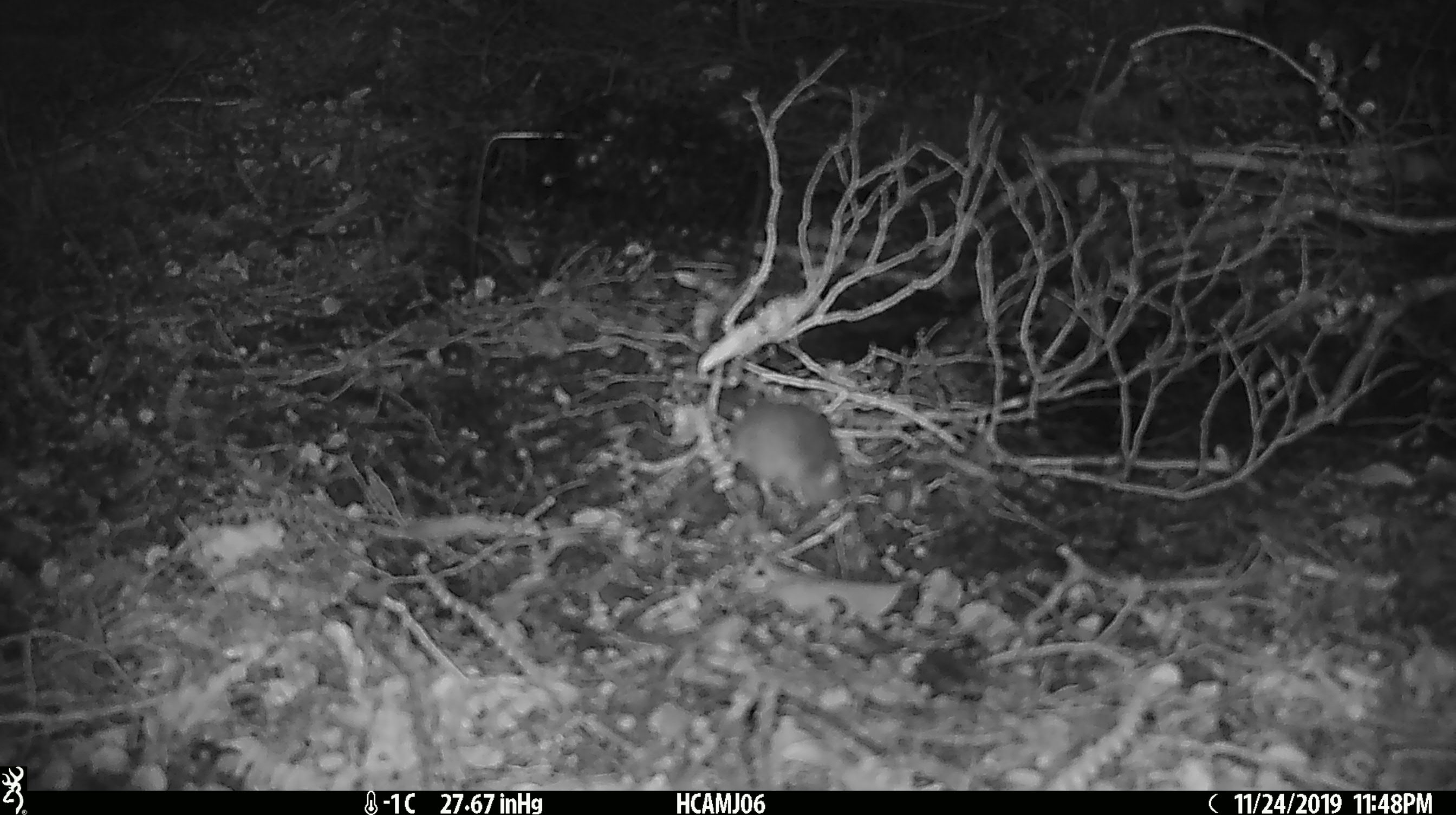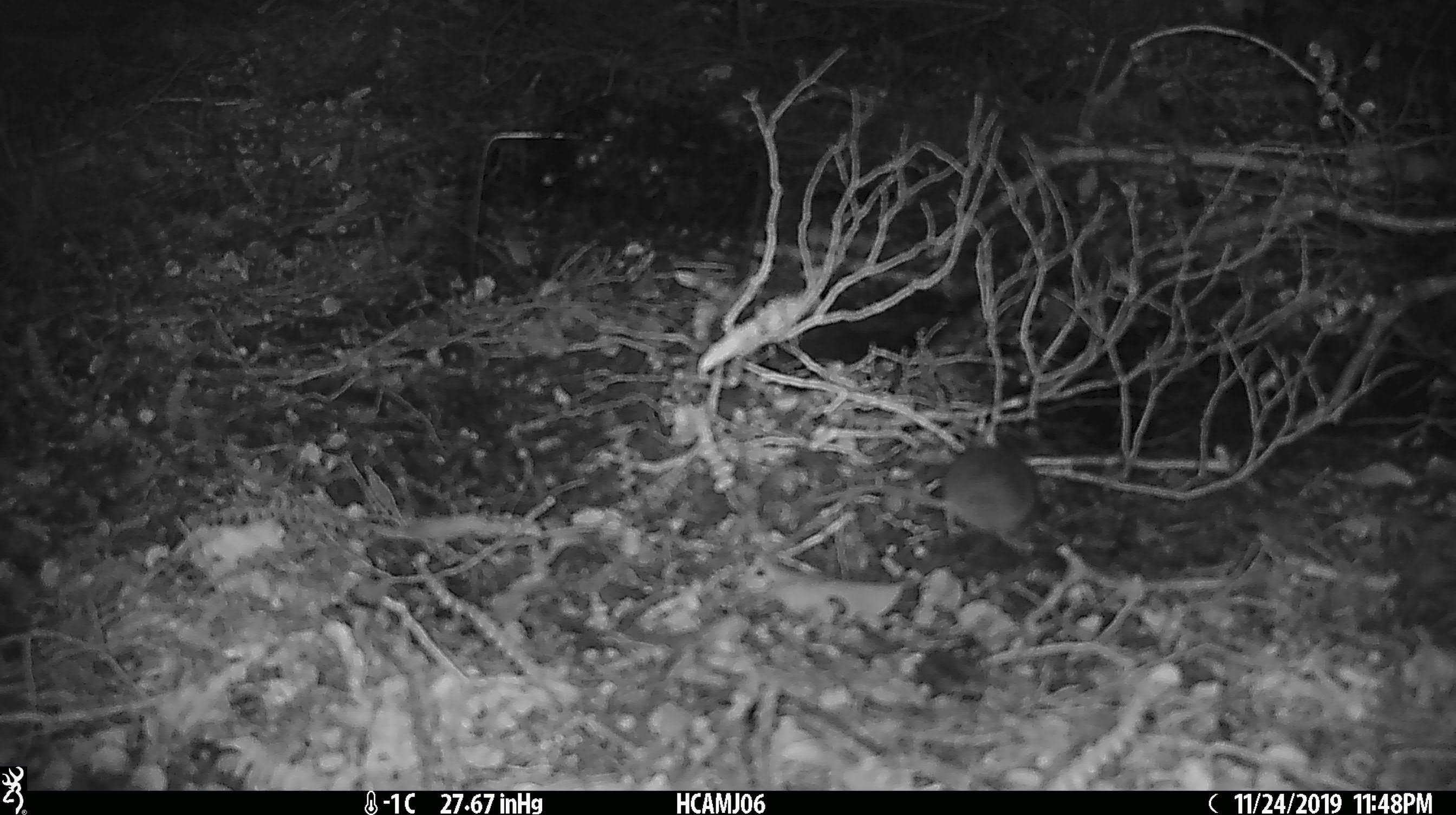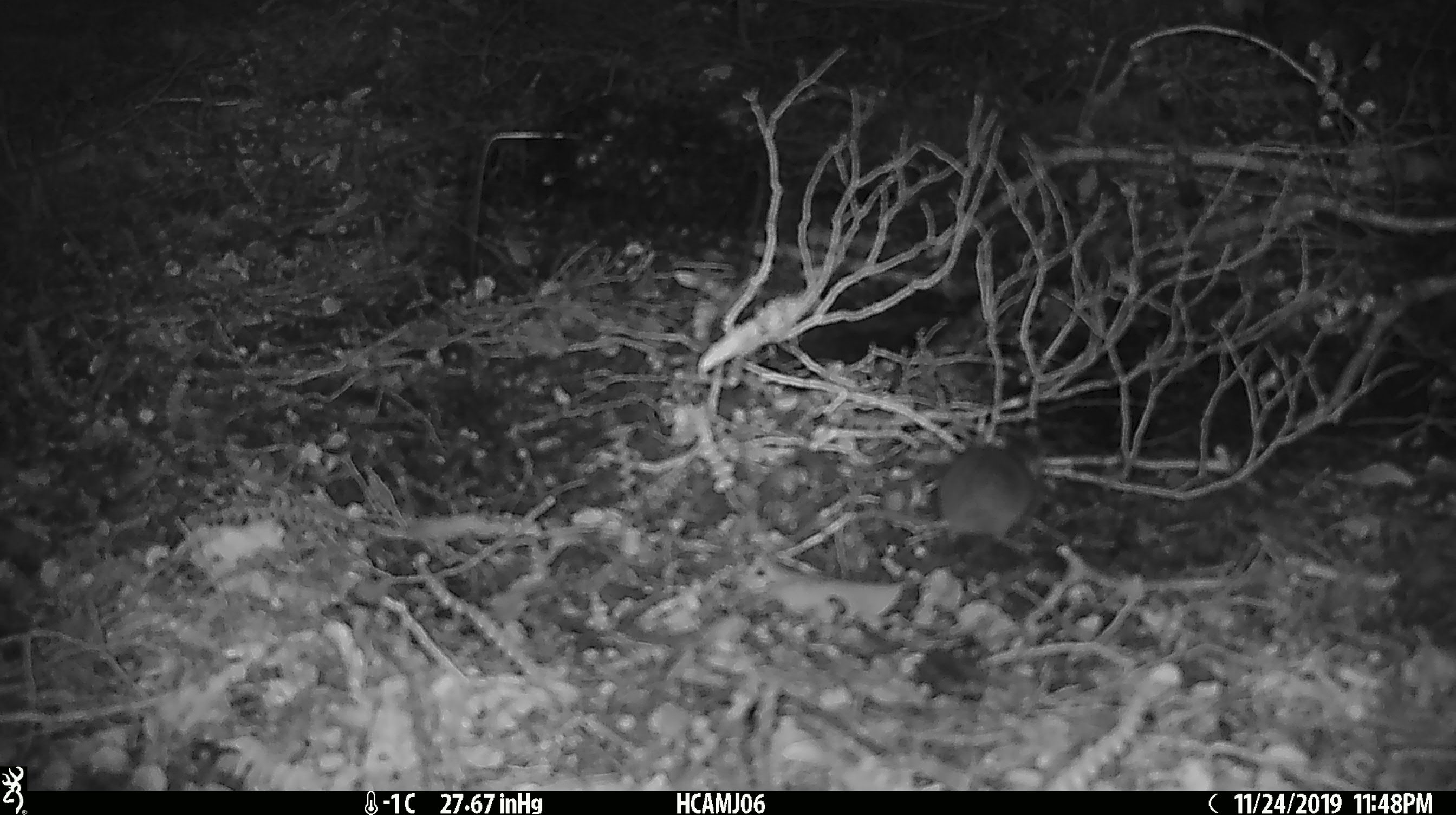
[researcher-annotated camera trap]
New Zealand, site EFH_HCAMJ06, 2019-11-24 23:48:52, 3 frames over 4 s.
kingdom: Animalia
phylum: Chordata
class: Mammalia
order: Rodentia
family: Muridae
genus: Mus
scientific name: Mus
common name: mouse